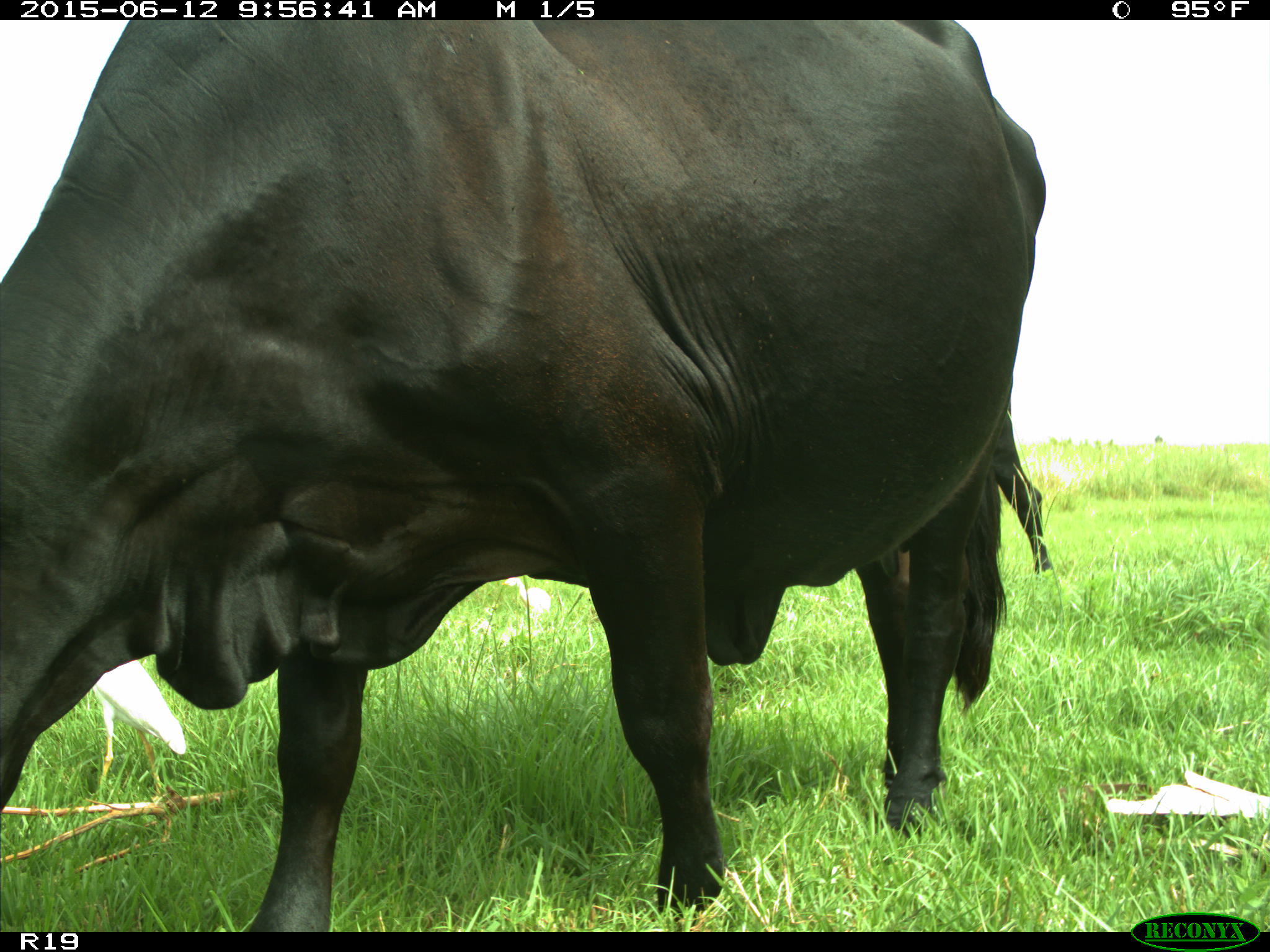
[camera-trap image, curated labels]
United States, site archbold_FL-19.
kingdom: Animalia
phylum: Chordata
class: Mammalia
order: Artiodactyla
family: Bovidae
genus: Bos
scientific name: Bos taurus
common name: domestic cow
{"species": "Bos taurus (domestic cow)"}